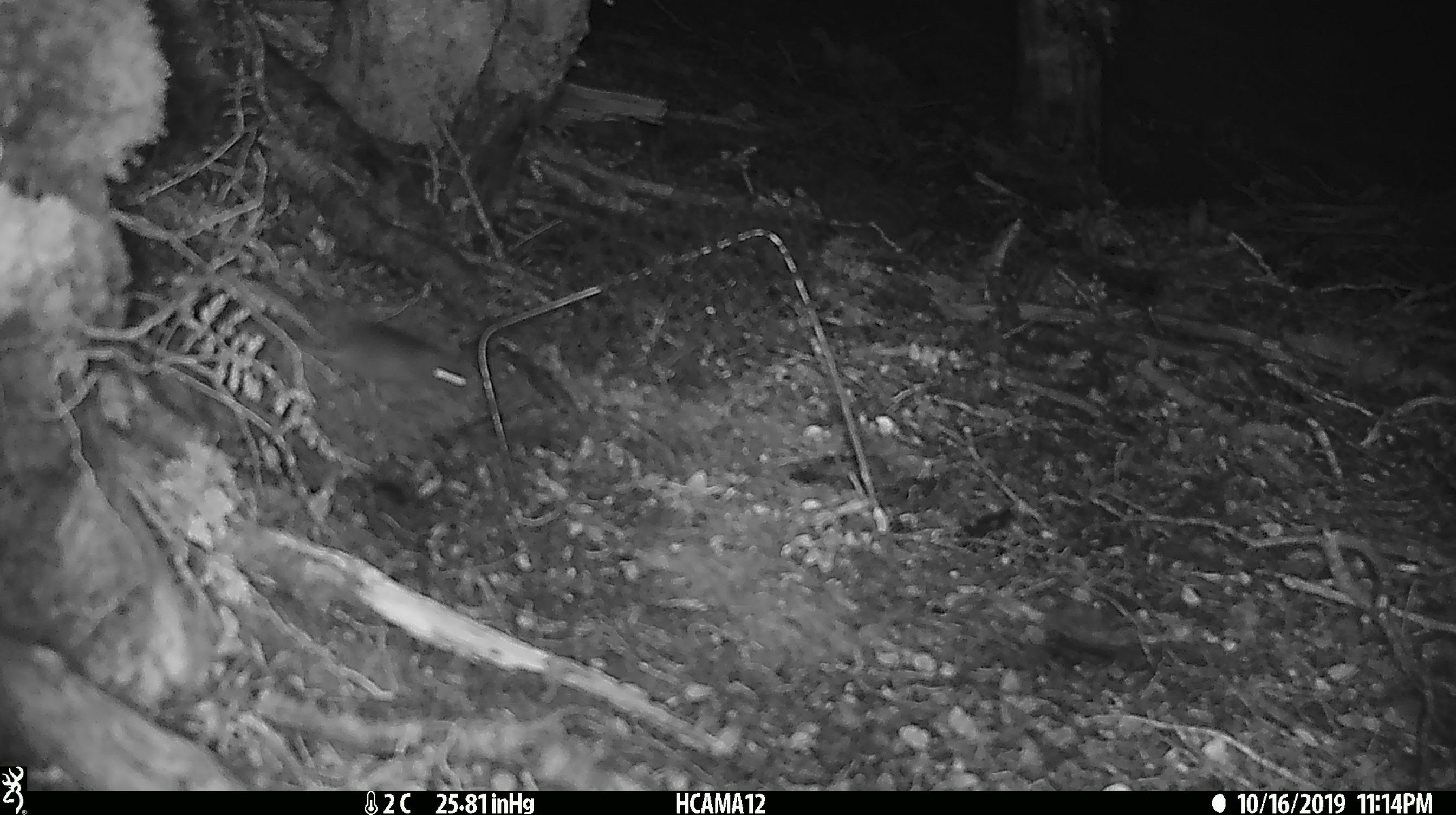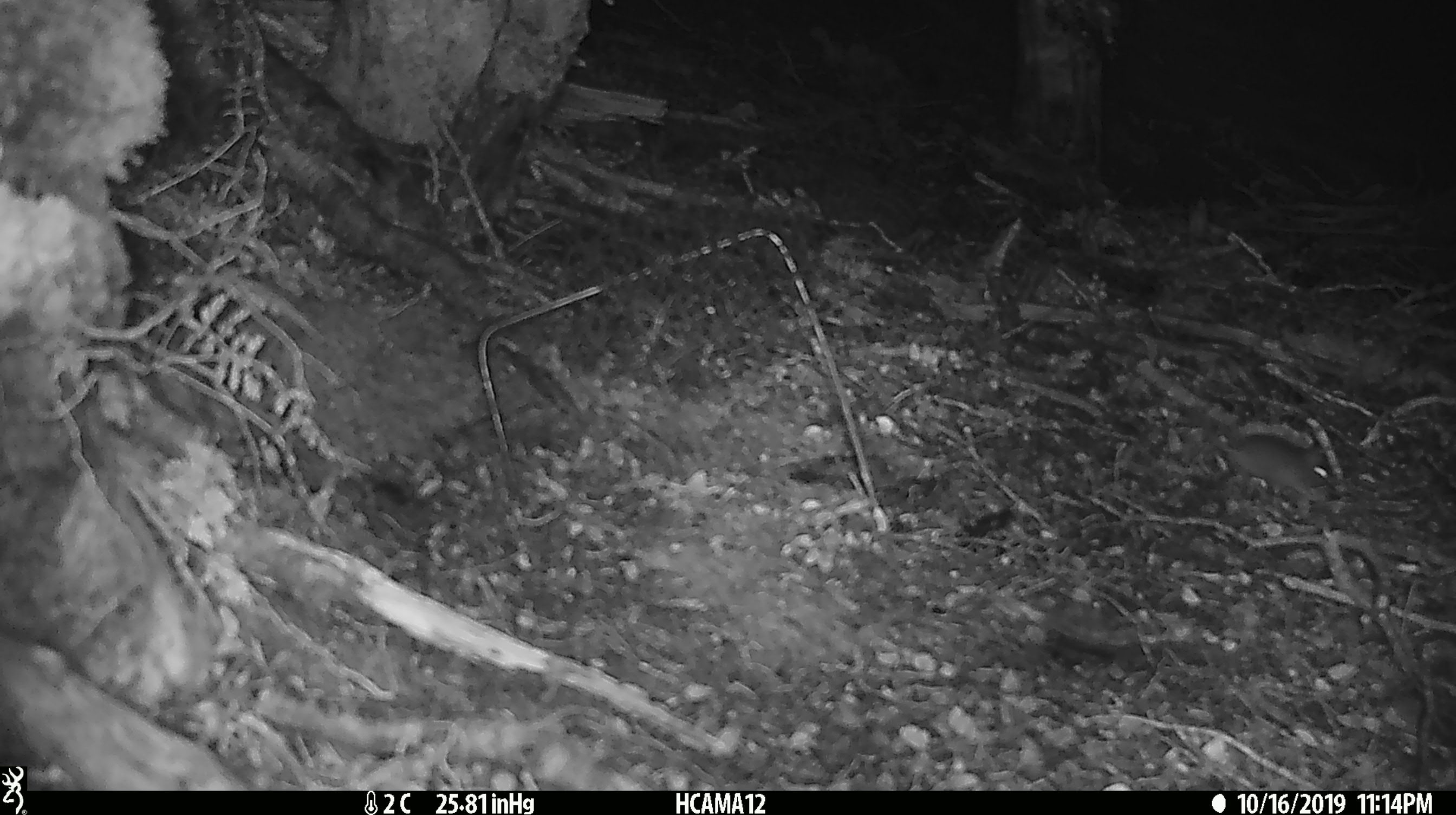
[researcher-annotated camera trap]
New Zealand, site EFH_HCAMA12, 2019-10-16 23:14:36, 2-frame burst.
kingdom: Animalia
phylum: Chordata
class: Mammalia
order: Rodentia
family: Muridae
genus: Mus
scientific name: Mus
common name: mouse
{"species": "mouse (Mus)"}